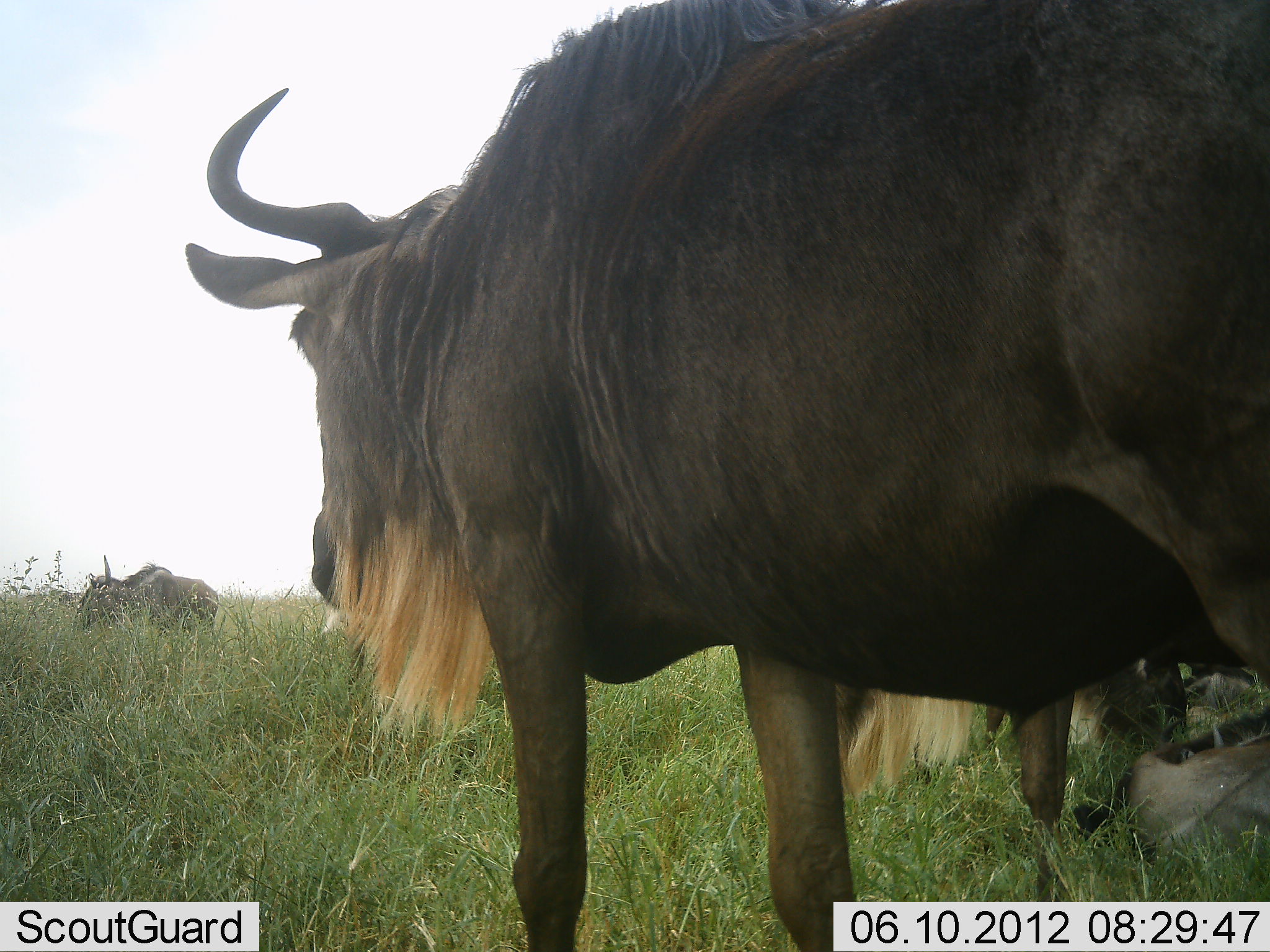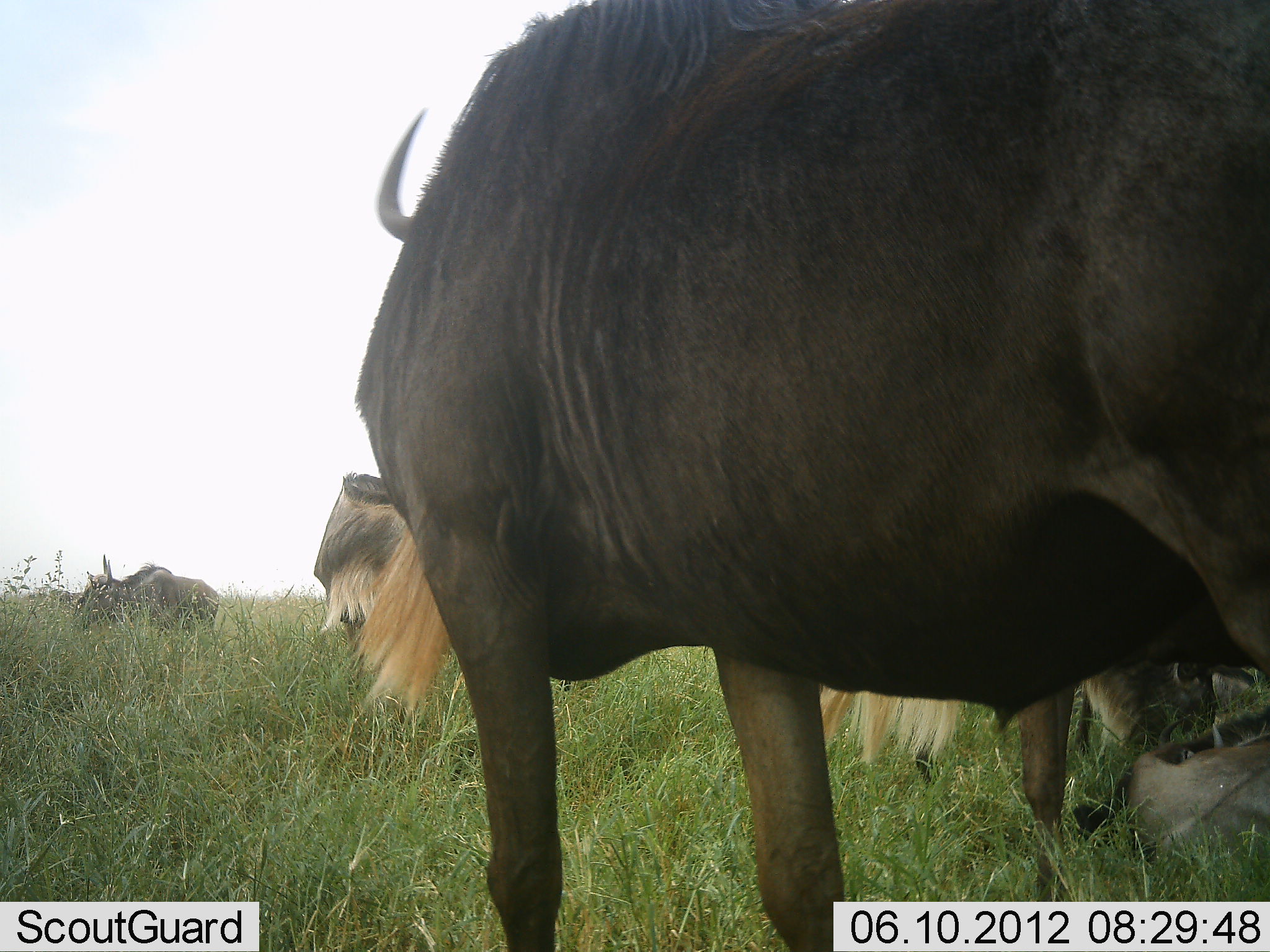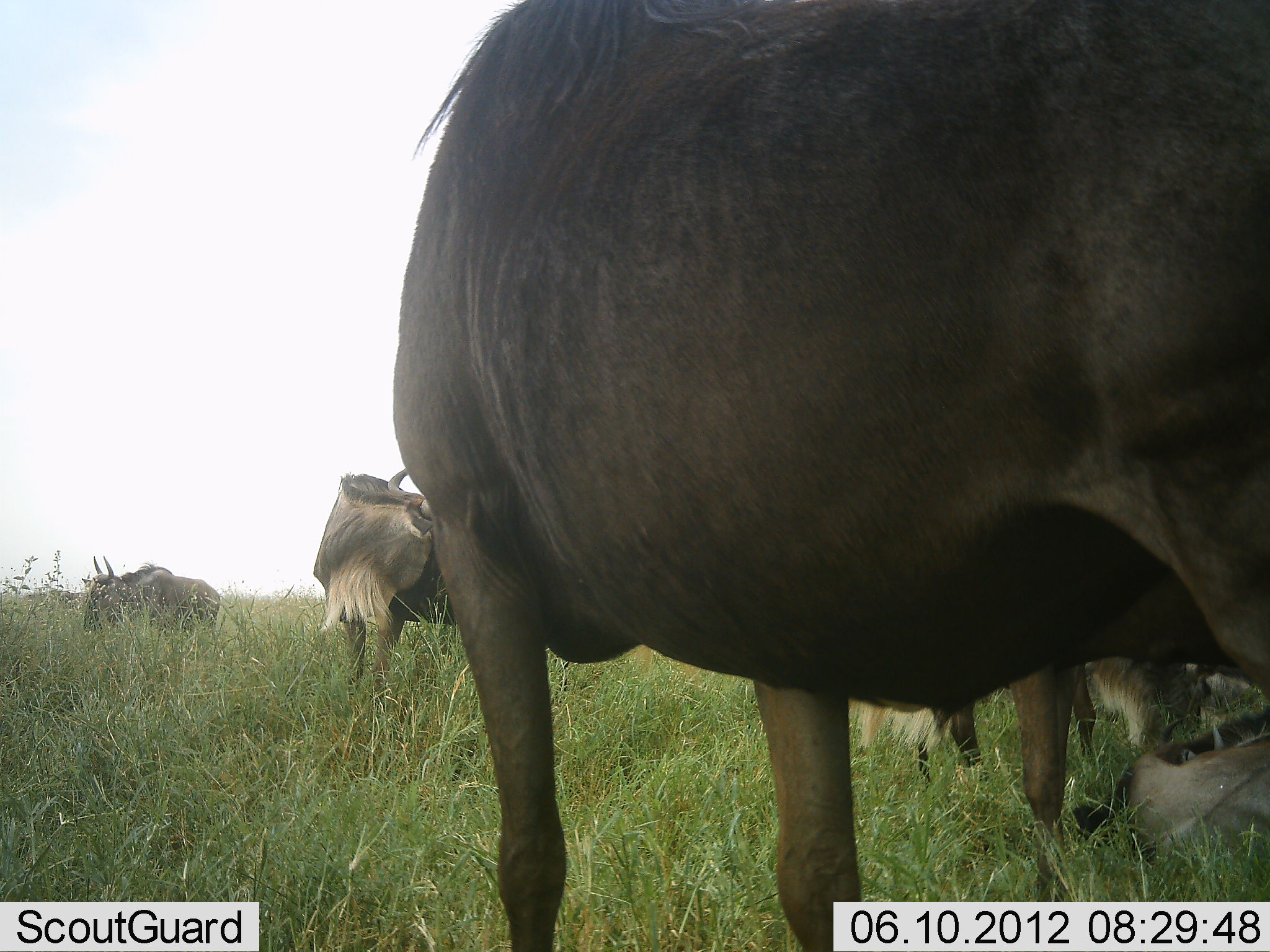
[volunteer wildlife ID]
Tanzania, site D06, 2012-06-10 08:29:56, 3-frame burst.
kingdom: Animalia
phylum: Chordata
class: Mammalia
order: Artiodactyla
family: Bovidae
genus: Connochaetes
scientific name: Connochaetes taurinus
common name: blue wildebeest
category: wildebeest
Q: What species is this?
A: Wildebeest (blue wildebeest) (Connochaetes taurinus).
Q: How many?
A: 5.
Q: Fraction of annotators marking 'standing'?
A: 80%.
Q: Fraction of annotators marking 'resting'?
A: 80%.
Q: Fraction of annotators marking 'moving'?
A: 0%.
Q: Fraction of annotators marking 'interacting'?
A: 0%.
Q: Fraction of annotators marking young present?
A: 10%.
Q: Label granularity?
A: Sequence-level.